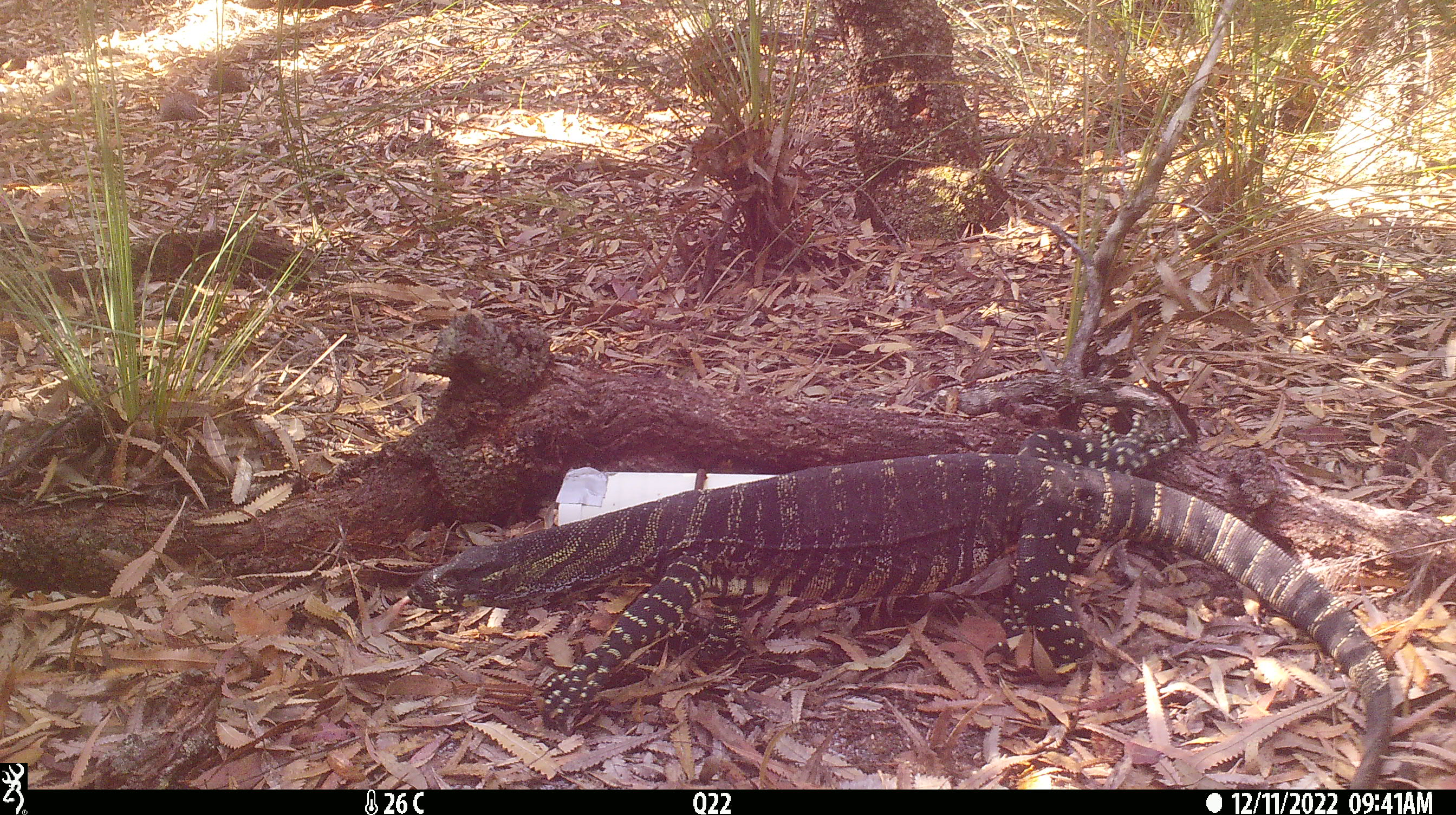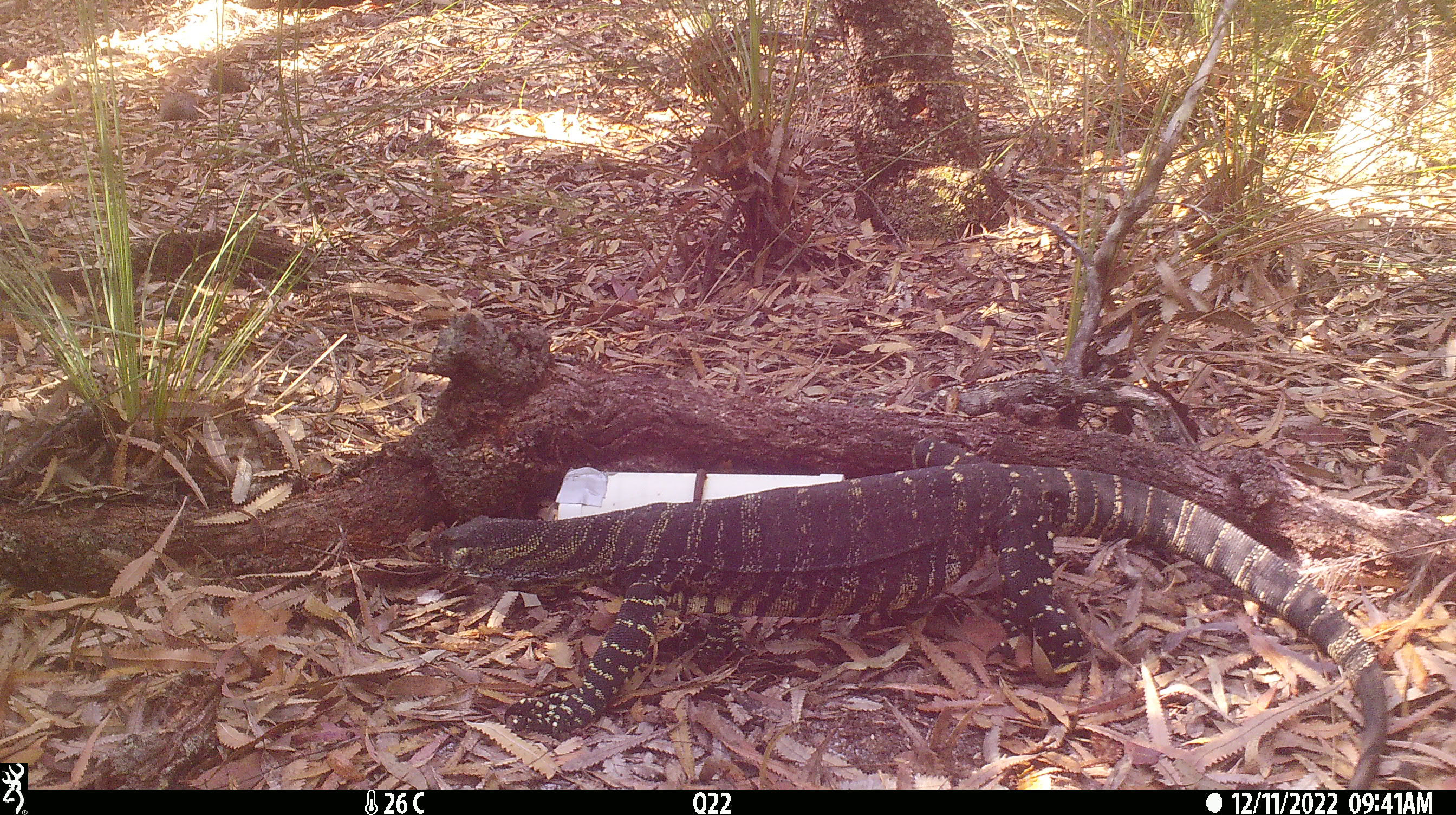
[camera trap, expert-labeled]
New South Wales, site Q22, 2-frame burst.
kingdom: Animalia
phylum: Chordata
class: Reptilia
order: Squamata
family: Varanidae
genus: Varanus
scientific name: Varanus varius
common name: lace monitor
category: goanna